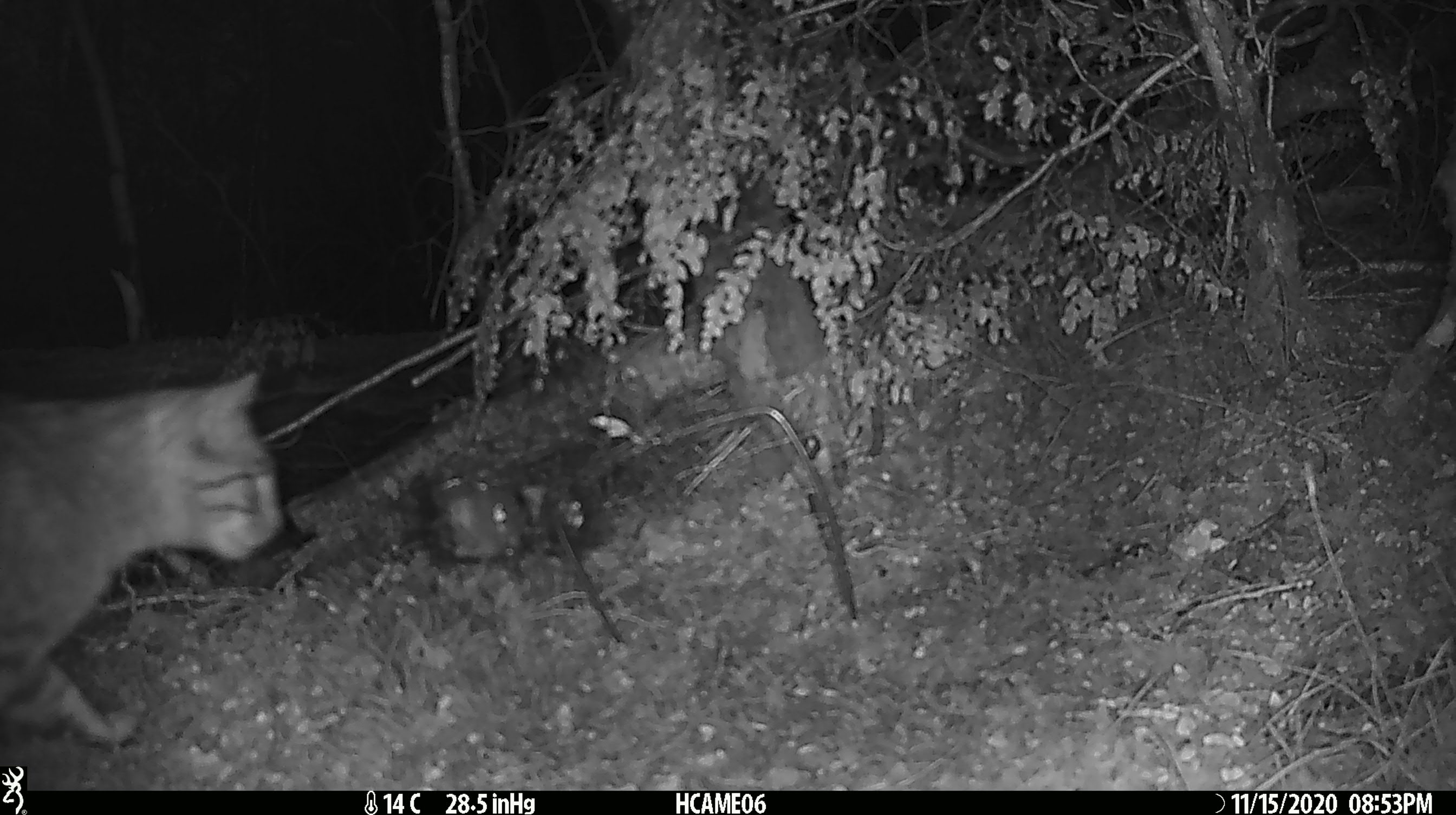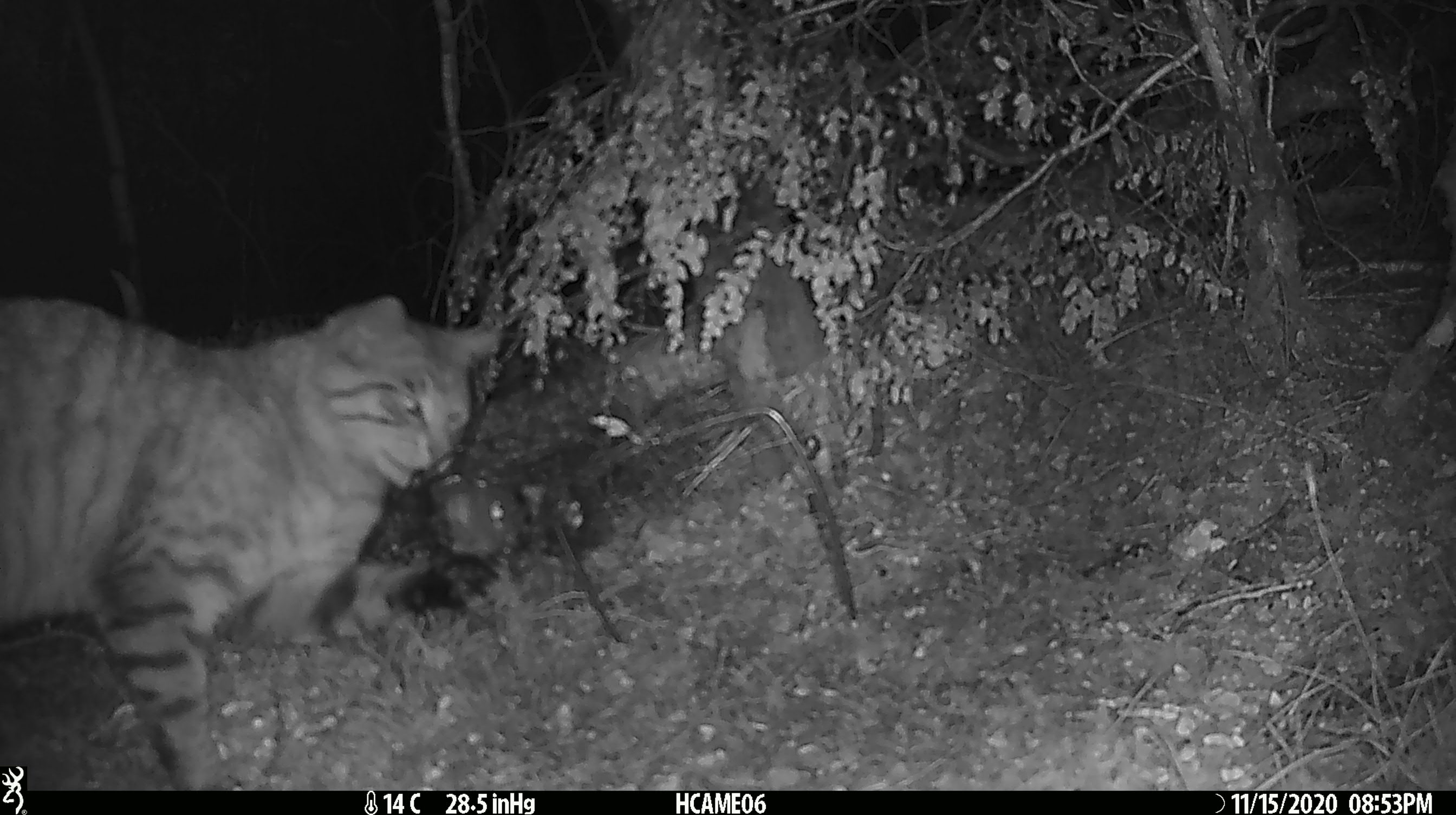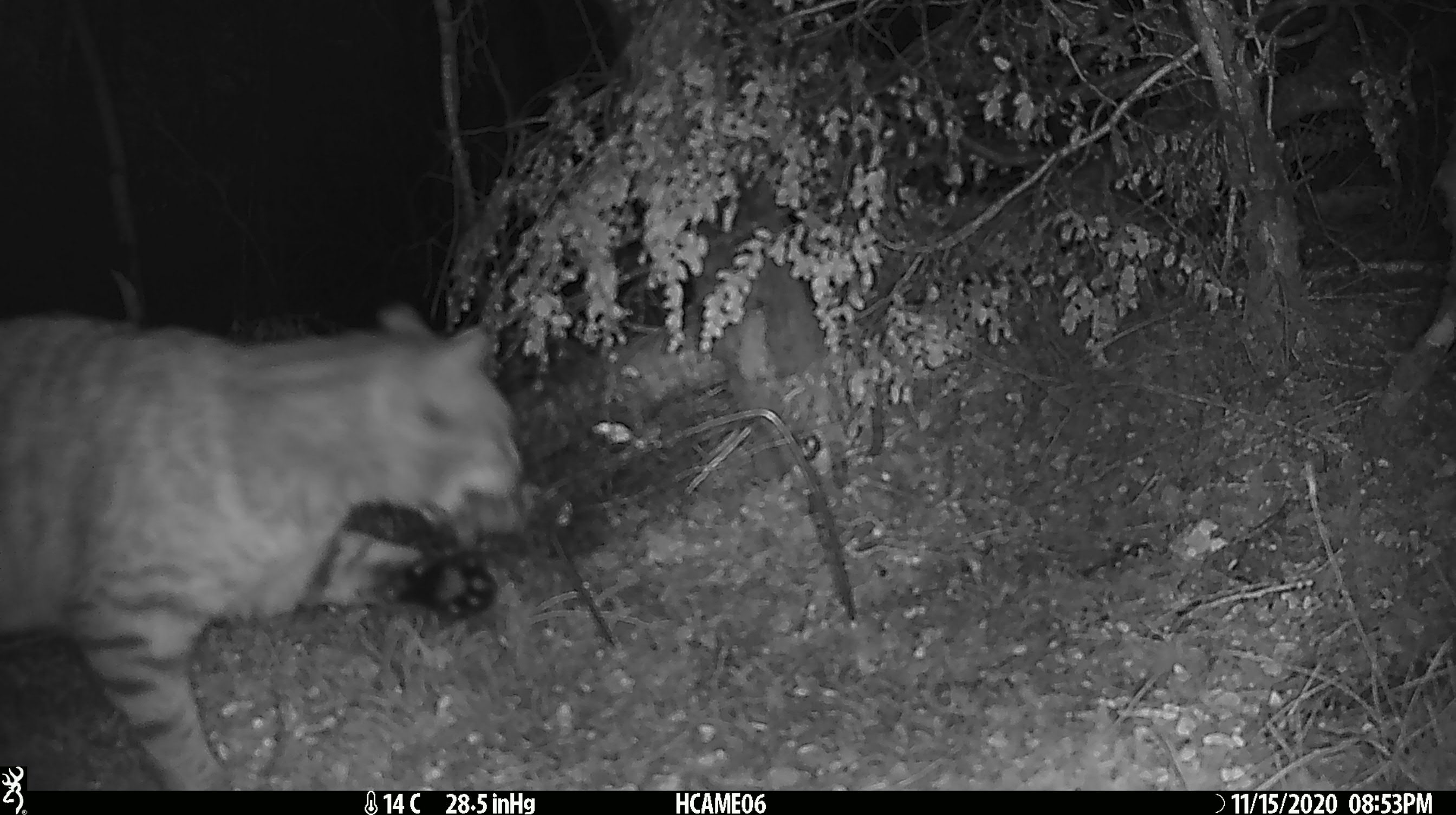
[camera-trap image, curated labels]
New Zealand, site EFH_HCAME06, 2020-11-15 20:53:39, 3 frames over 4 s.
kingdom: Animalia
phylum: Chordata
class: Mammalia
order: Carnivora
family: Felidae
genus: Felis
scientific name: Felis catus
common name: domestic cat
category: cat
Cat (domestic cat) (Felis catus).